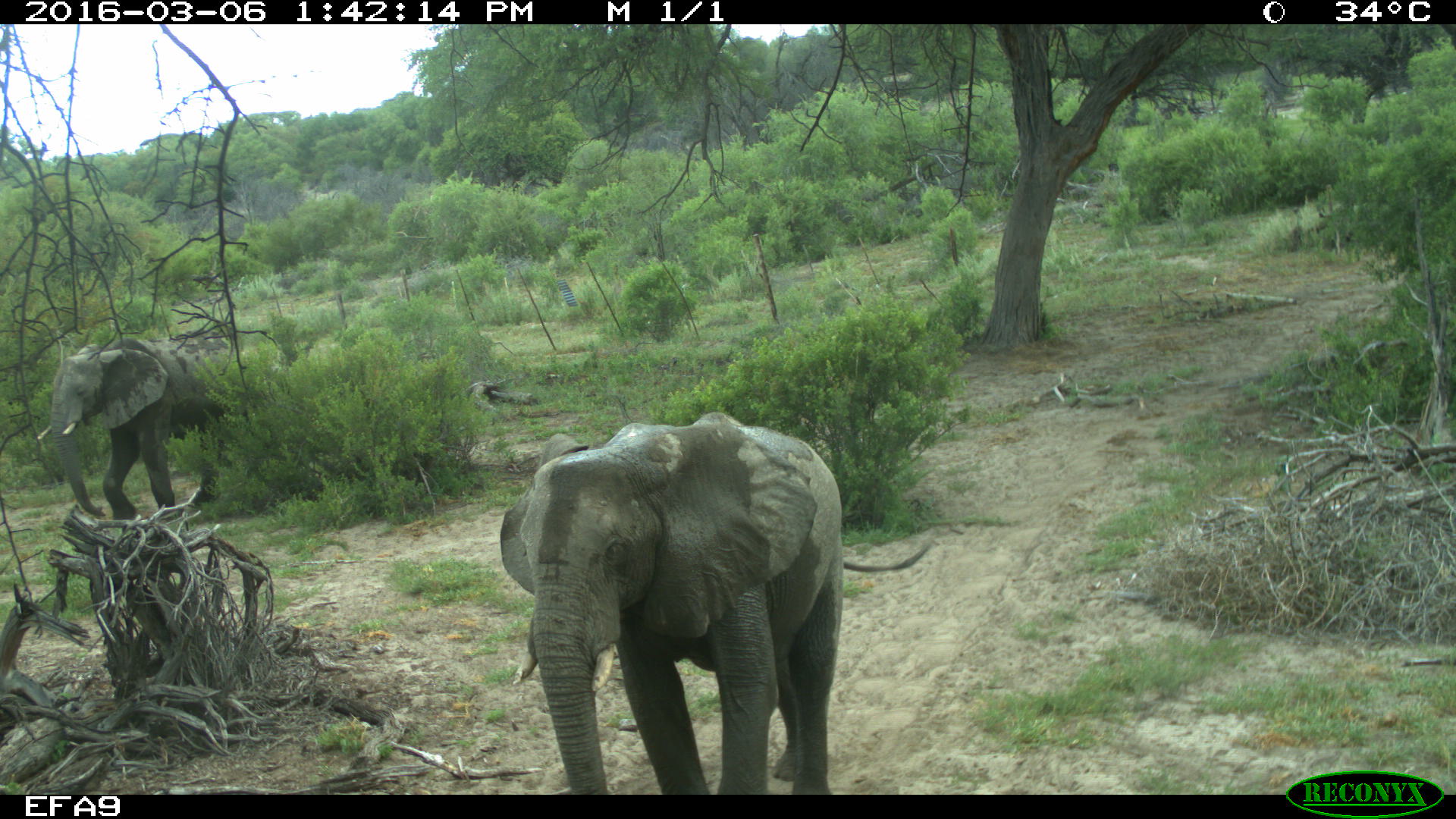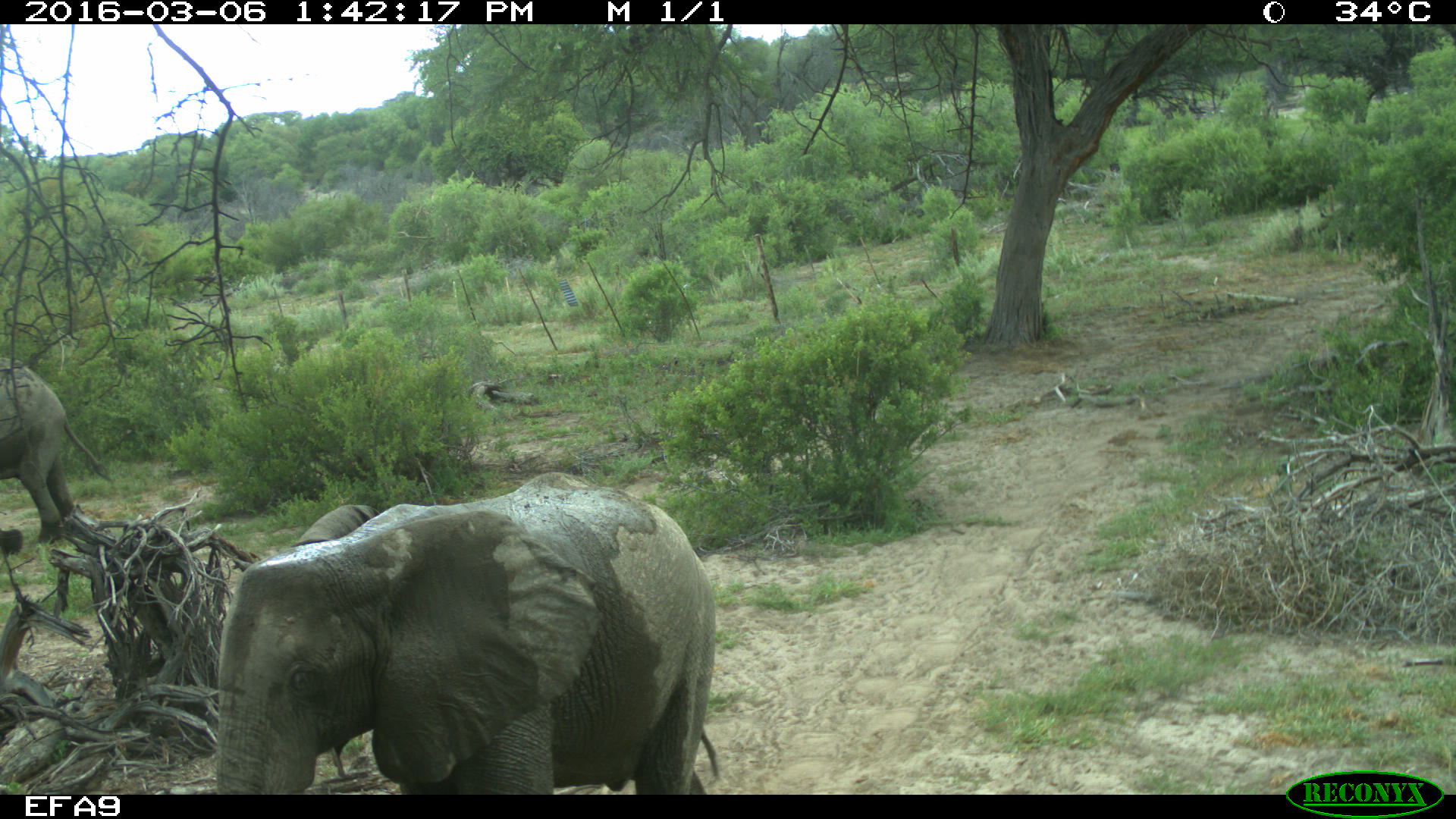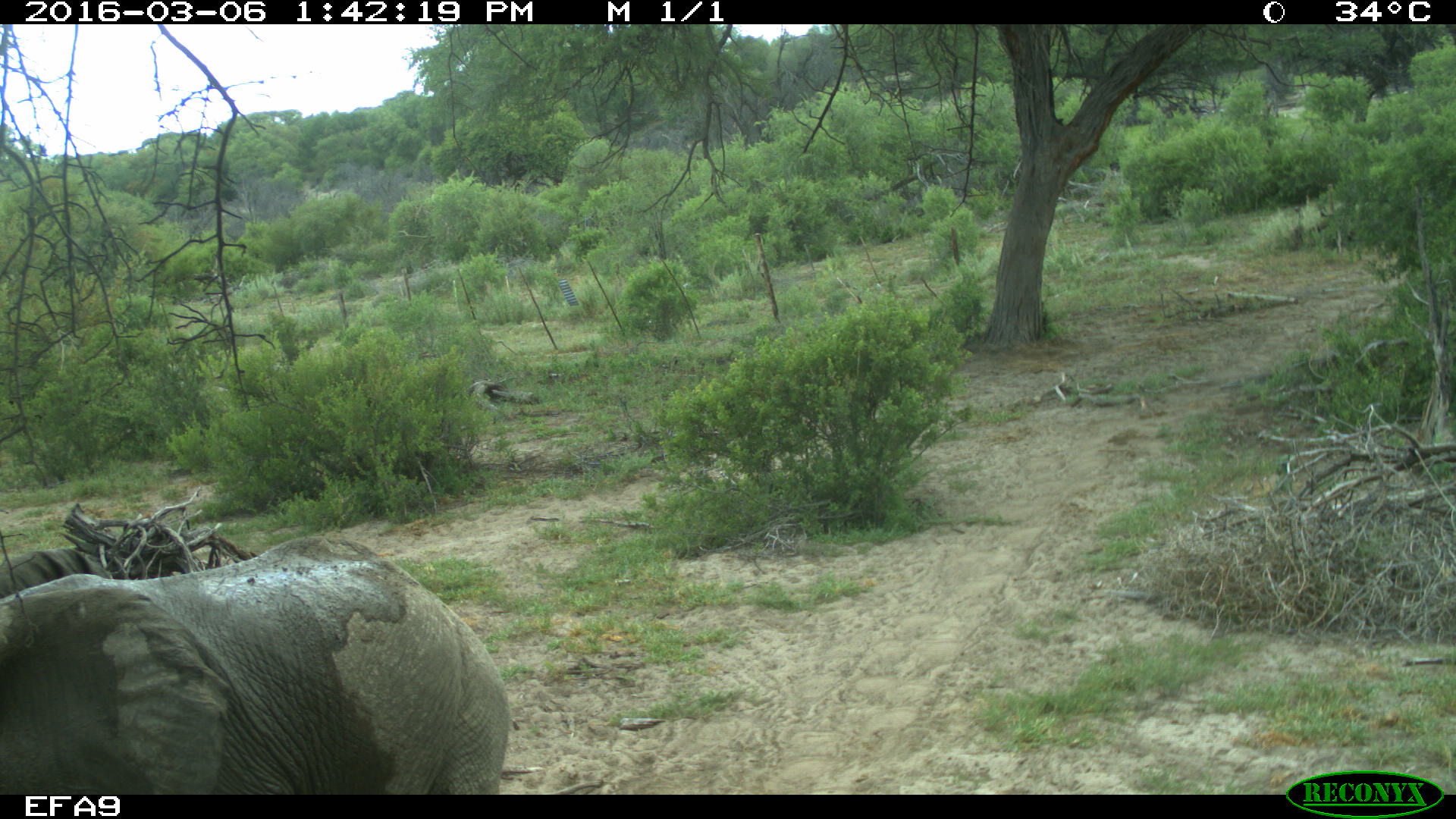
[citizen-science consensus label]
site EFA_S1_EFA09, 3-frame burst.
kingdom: Animalia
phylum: Chordata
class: Mammalia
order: Proboscidea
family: Elephantidae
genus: Loxodonta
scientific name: Loxodonta africana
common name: african bush elephant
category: elephant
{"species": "elephant (african bush elephant) (Loxodonta africana)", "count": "2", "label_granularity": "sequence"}